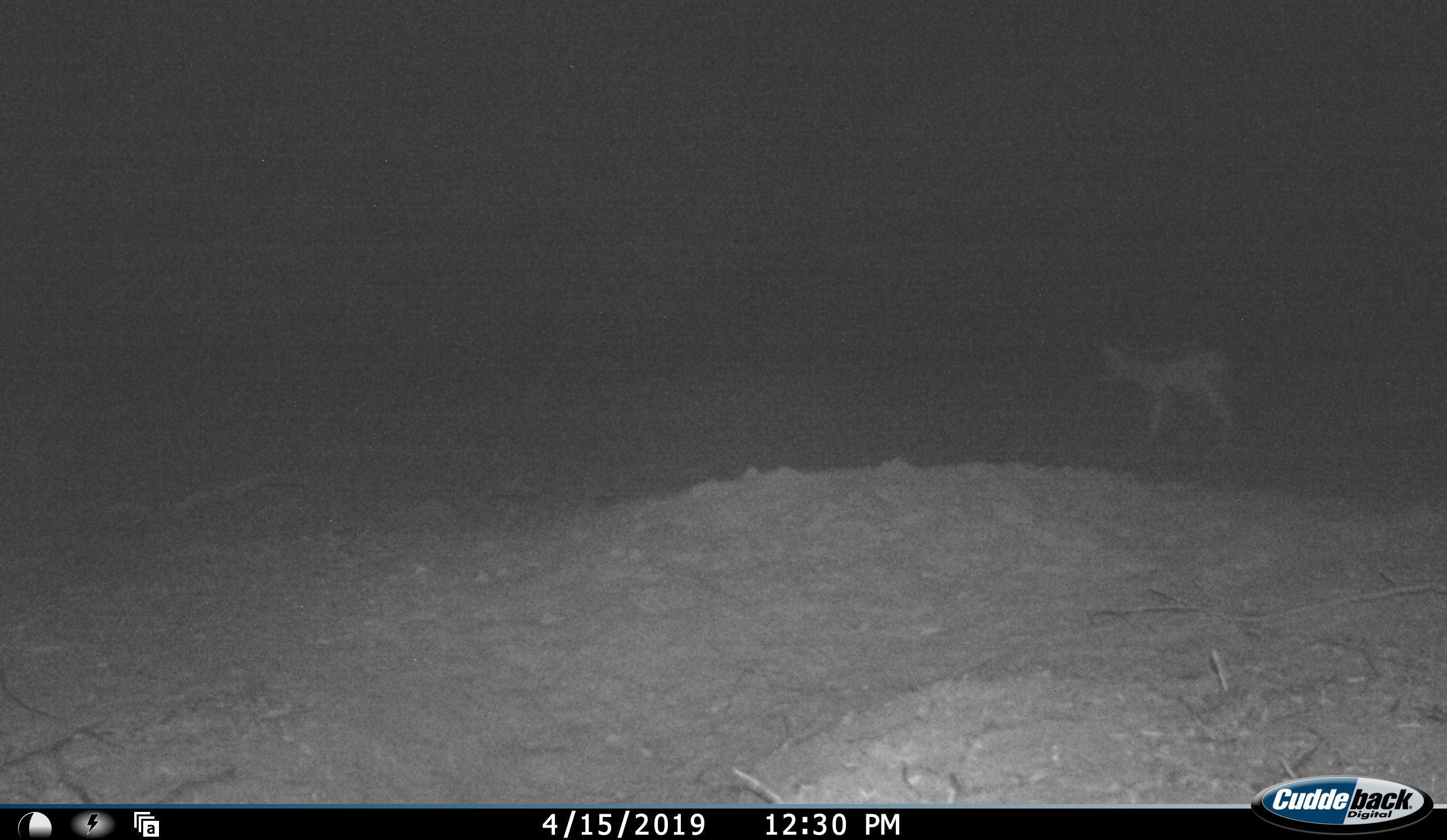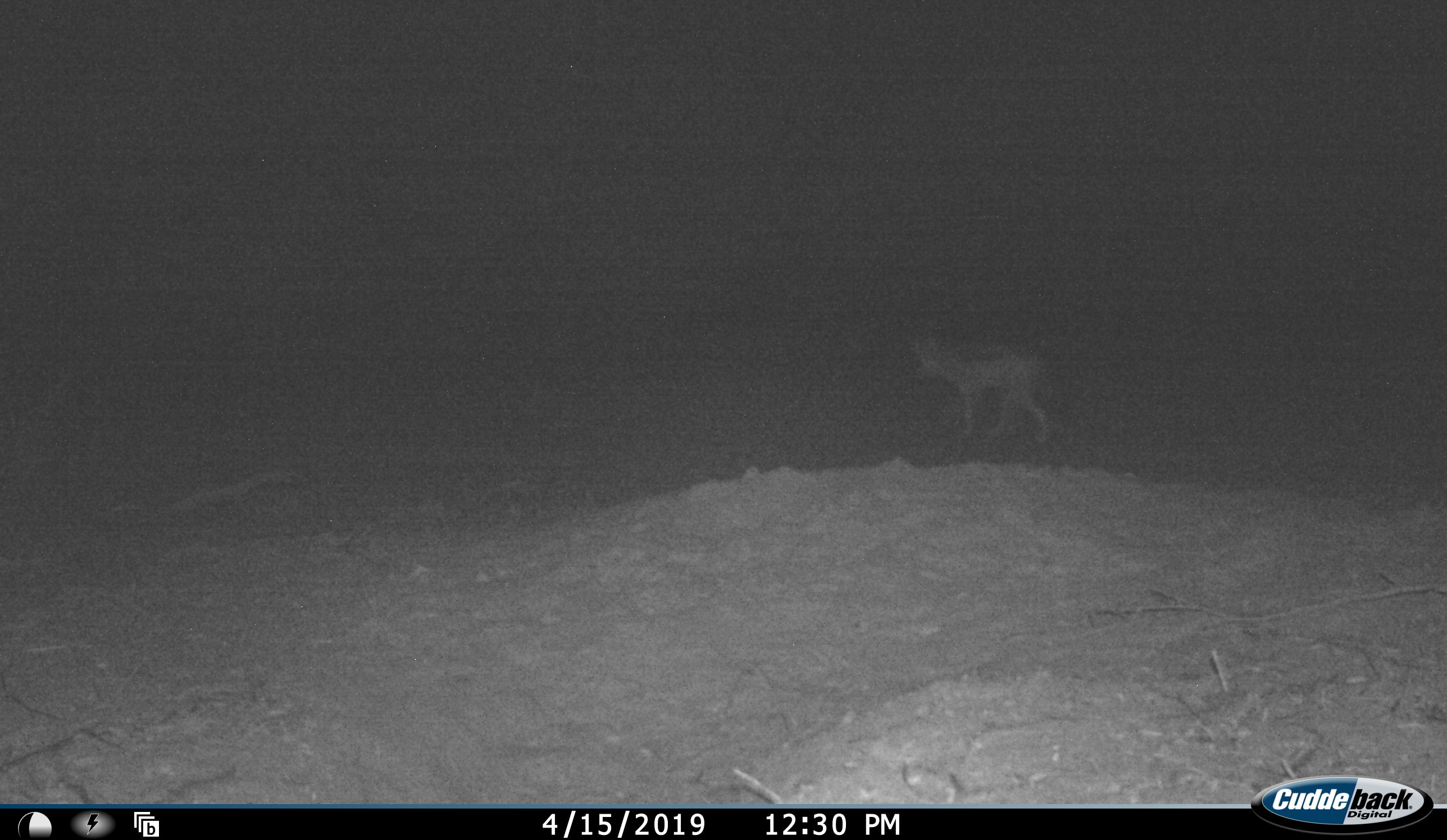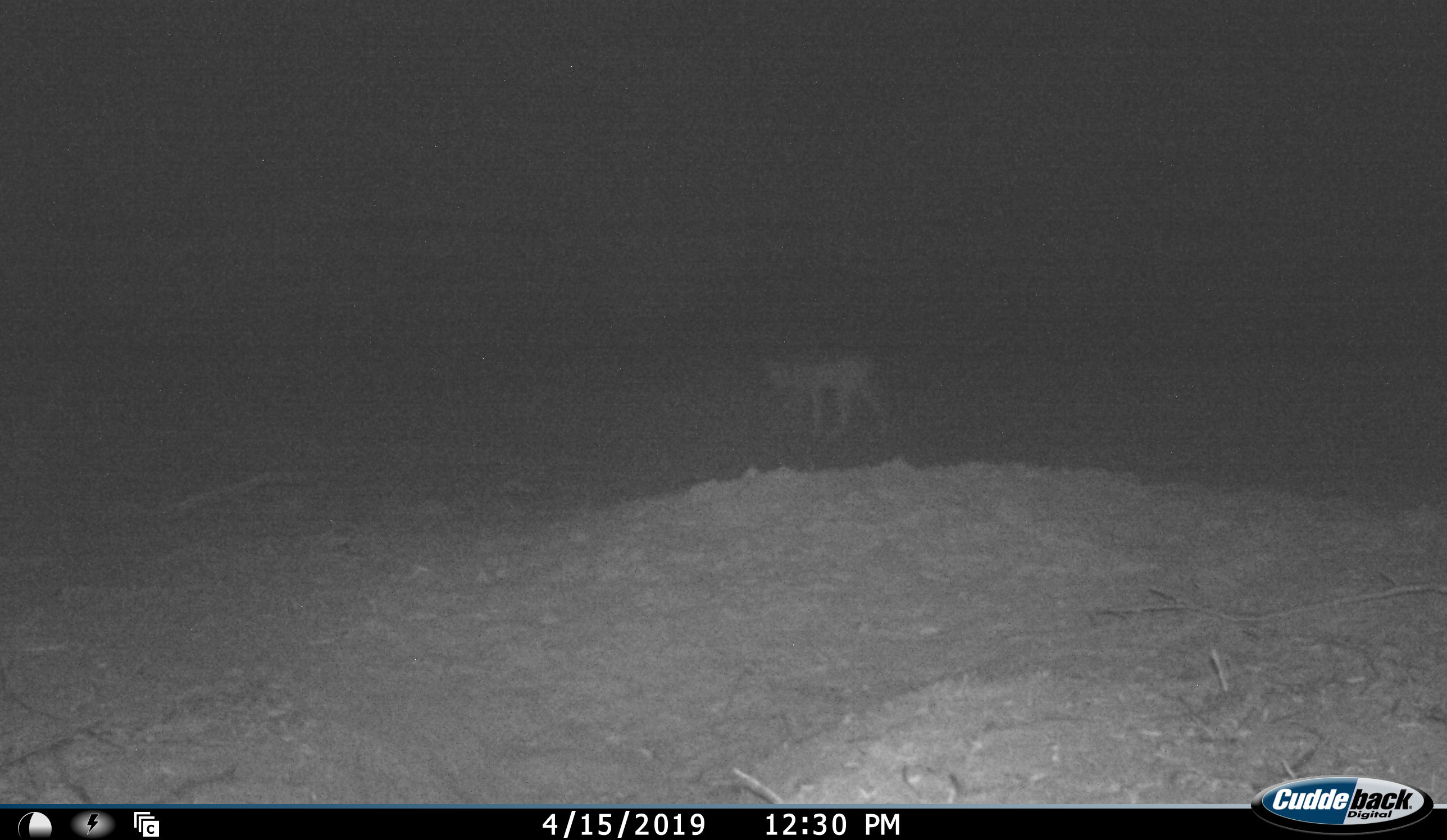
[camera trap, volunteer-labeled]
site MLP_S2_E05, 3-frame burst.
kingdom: Animalia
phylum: Chordata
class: Mammalia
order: Carnivora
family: Canidae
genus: Lupulella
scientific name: Lupulella mesomelas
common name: black-backed jackal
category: jackalblackbacked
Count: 1.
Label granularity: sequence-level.